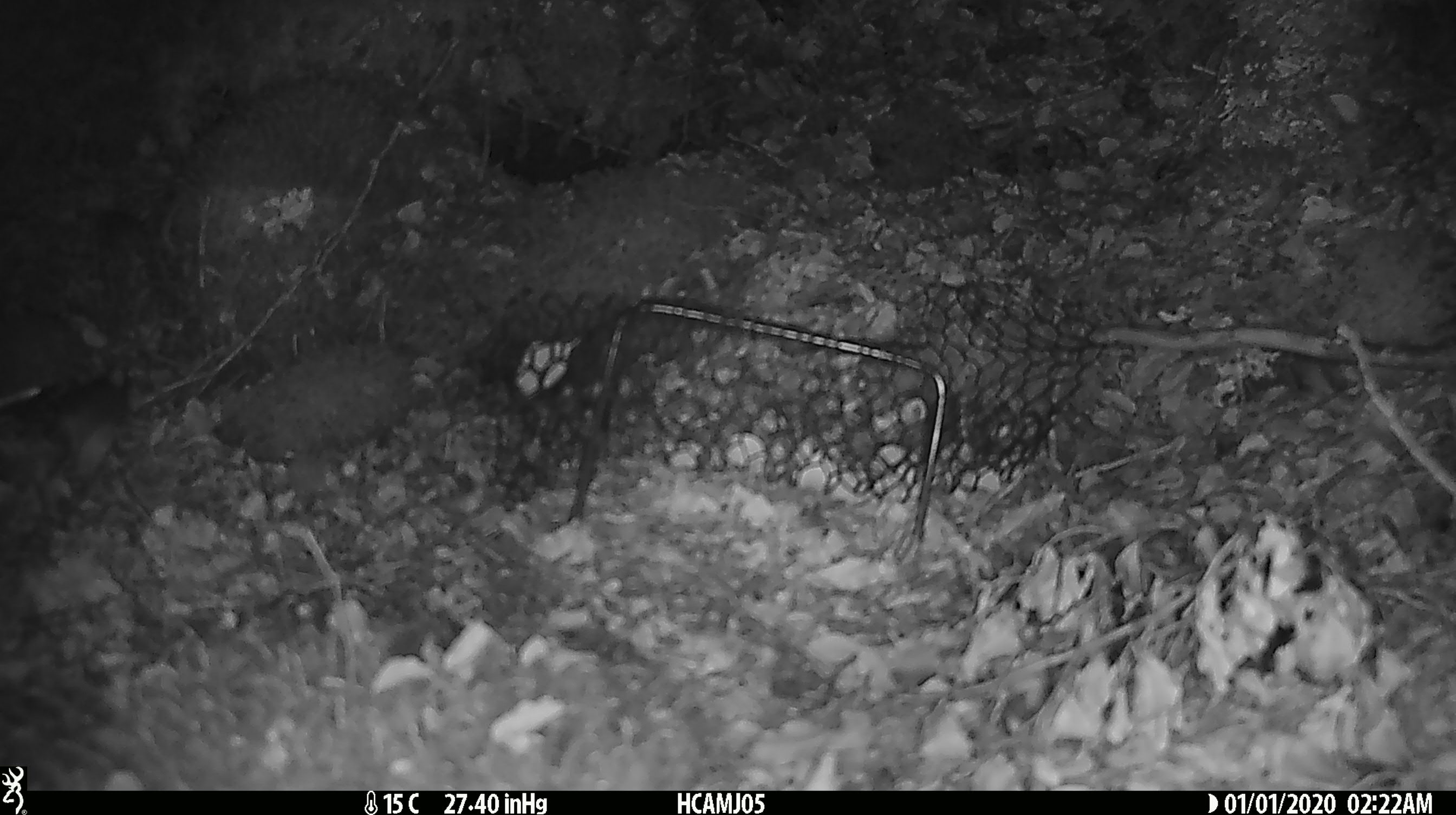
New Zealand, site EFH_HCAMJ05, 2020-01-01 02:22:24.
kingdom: Animalia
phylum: Chordata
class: Mammalia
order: Rodentia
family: Muridae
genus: Mus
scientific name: Mus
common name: mouse